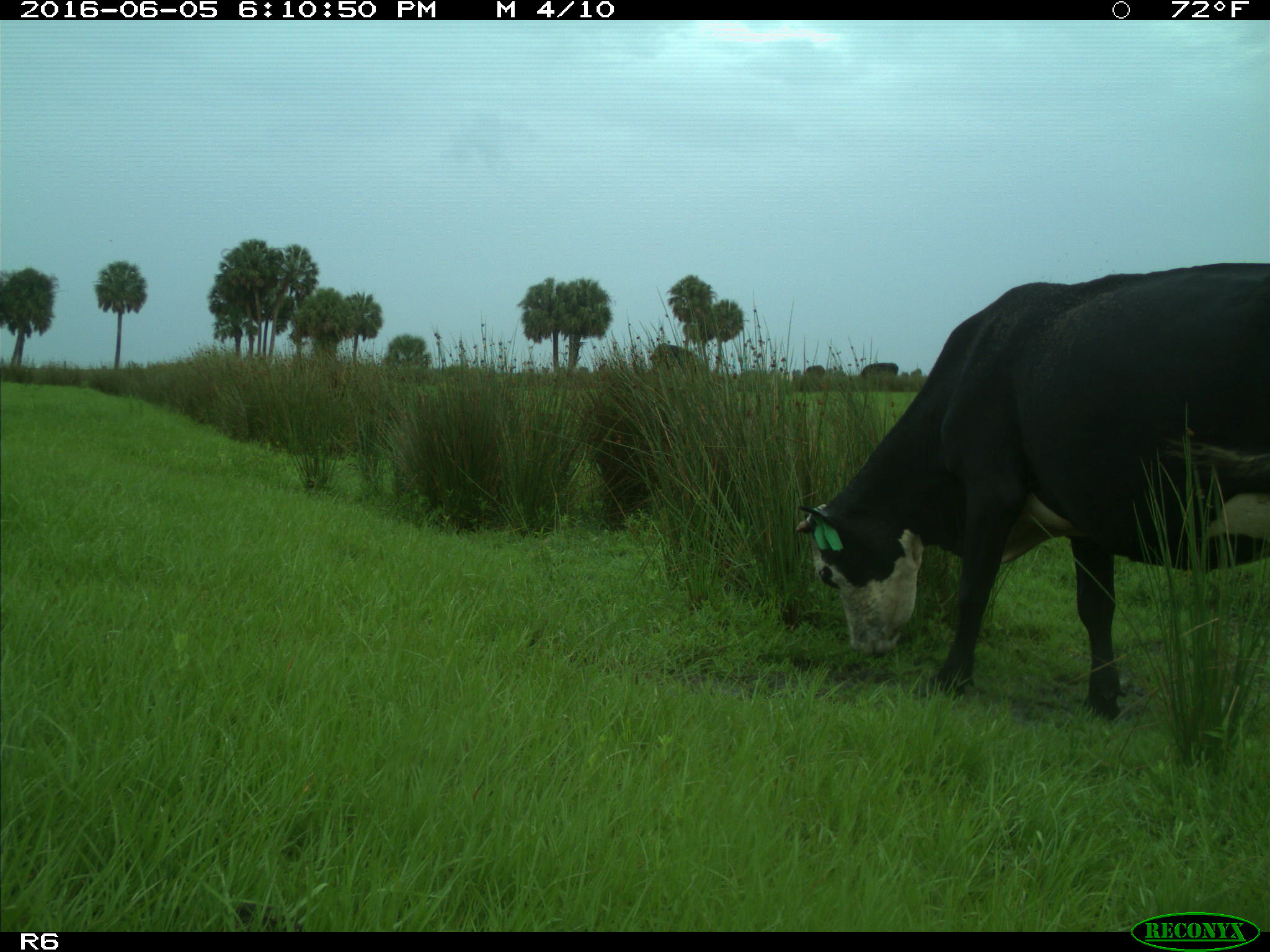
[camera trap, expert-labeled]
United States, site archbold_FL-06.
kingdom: Animalia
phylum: Chordata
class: Mammalia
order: Artiodactyla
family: Bovidae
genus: Bos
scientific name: Bos taurus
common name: domestic cow